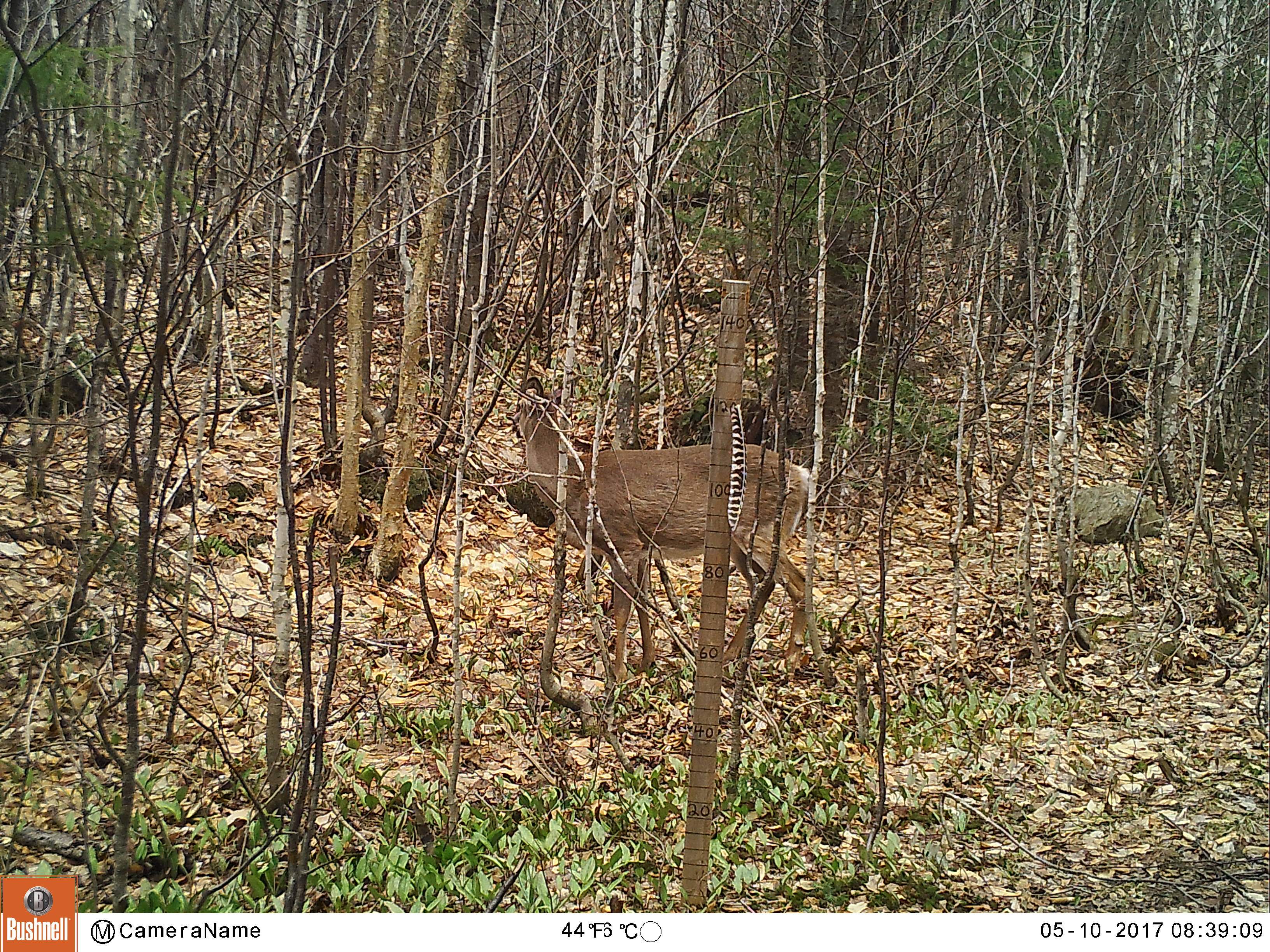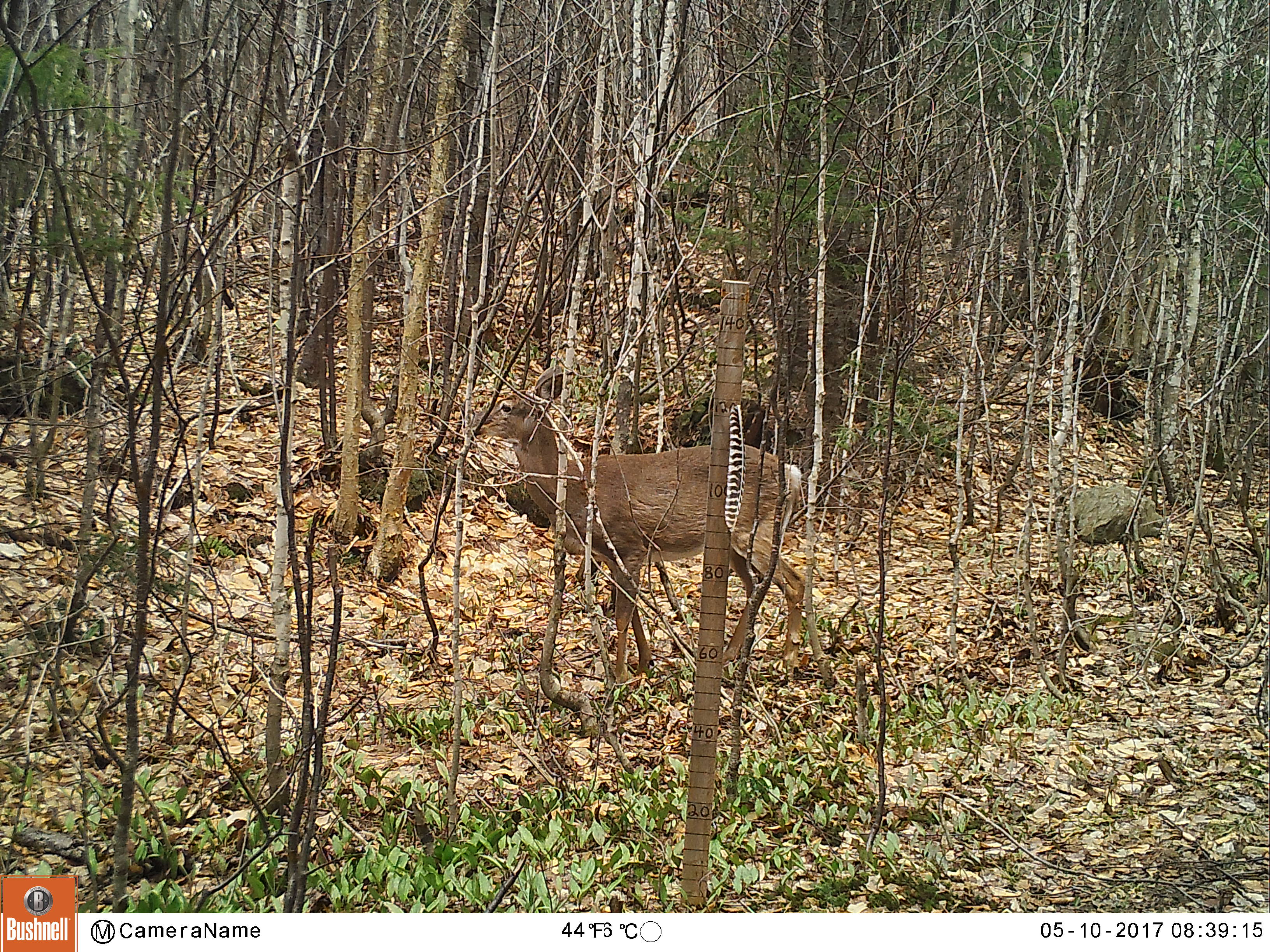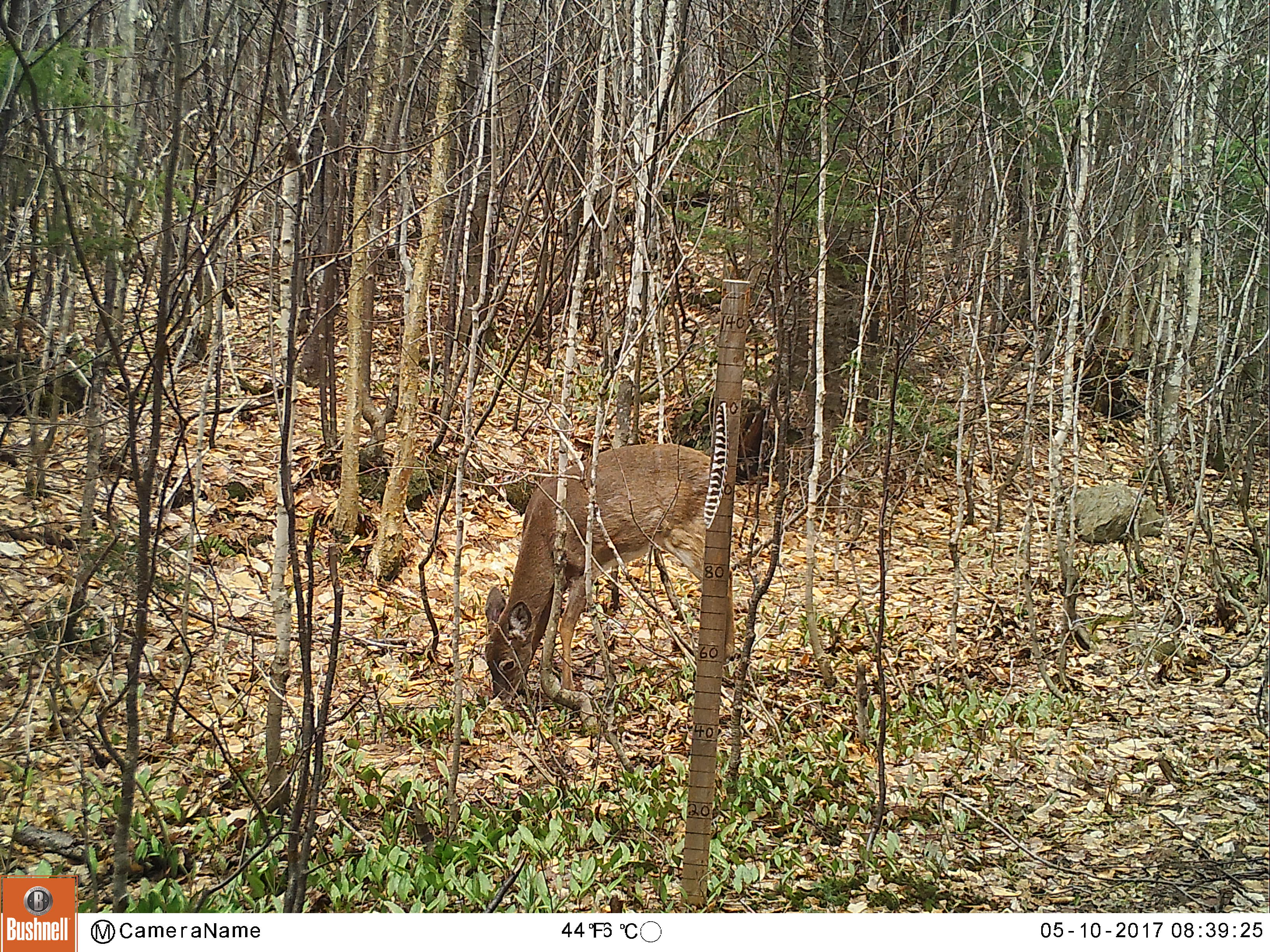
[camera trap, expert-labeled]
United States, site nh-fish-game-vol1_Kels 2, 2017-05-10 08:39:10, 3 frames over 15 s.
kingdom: Animalia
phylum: Chordata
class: Mammalia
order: Artiodactyla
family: Cervidae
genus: Odocoileus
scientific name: Odocoileus virginianus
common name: white-tailed deer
White-tailed deer (Odocoileus virginianus).